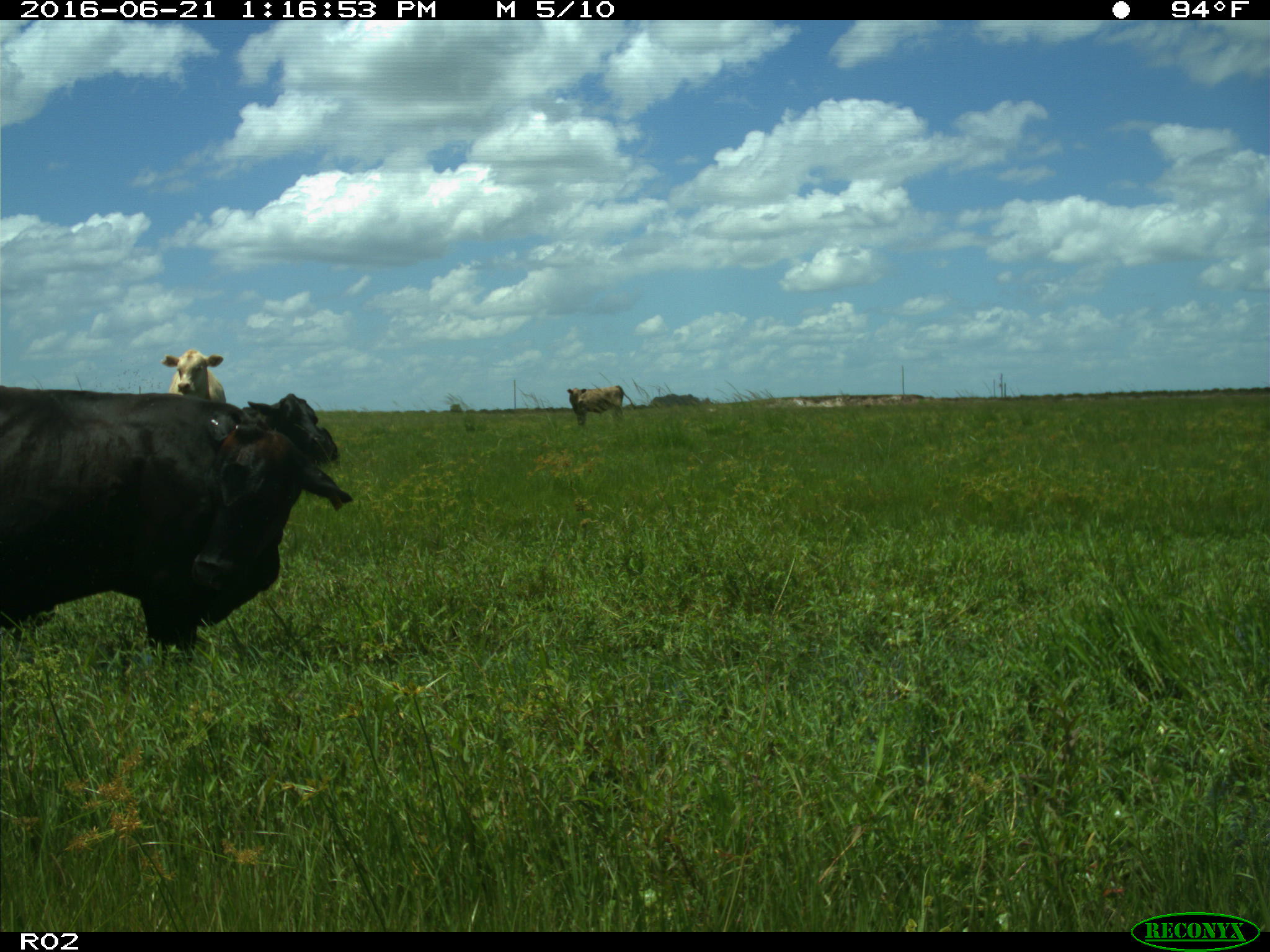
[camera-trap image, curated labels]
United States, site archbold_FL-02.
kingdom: Animalia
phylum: Chordata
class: Mammalia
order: Artiodactyla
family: Bovidae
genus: Bos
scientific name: Bos taurus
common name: domestic cow